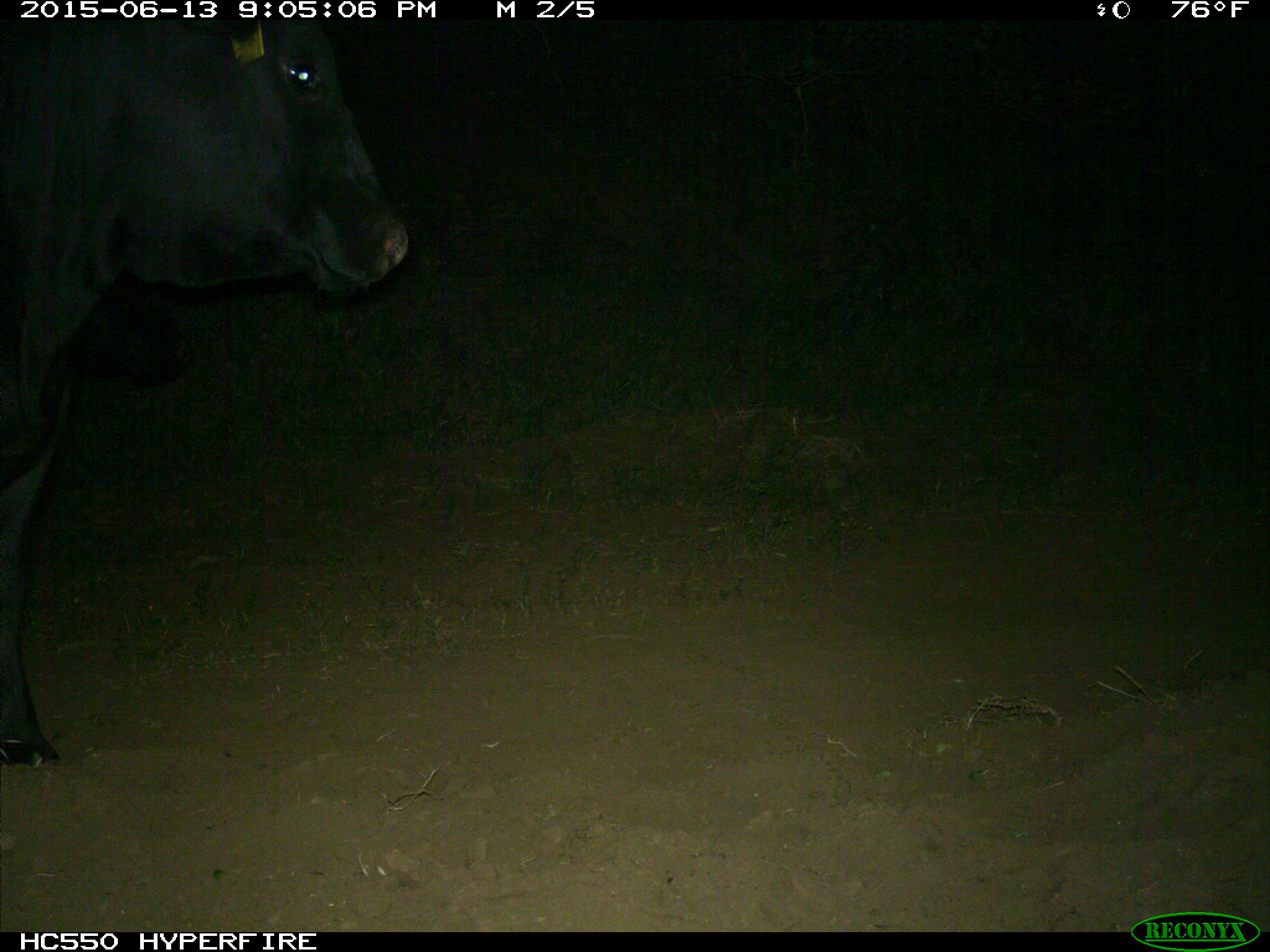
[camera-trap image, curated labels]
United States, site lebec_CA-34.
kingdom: Animalia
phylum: Chordata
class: Mammalia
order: Artiodactyla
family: Bovidae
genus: Bos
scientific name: Bos taurus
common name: domestic cow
Bos taurus (domestic cow).